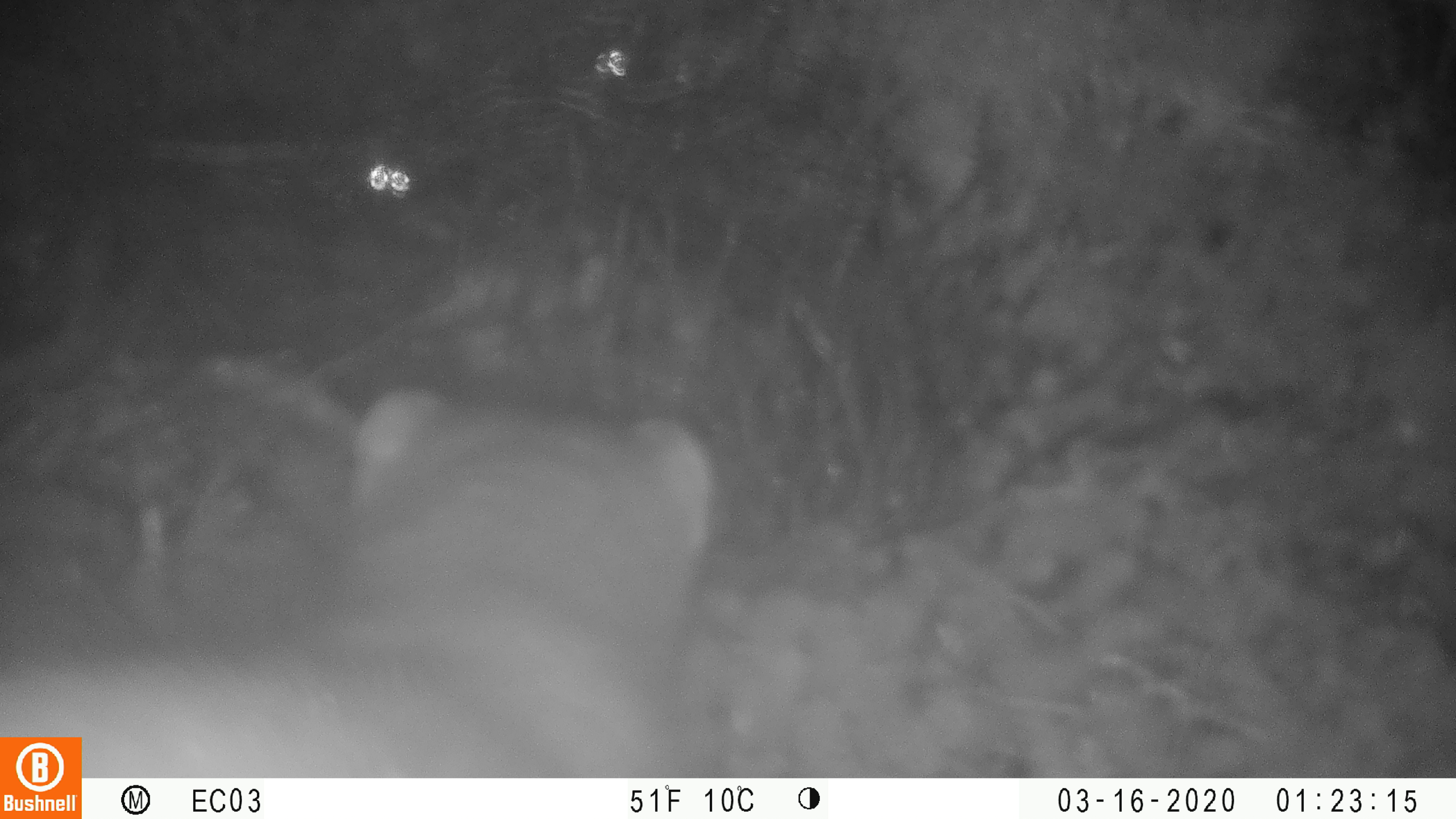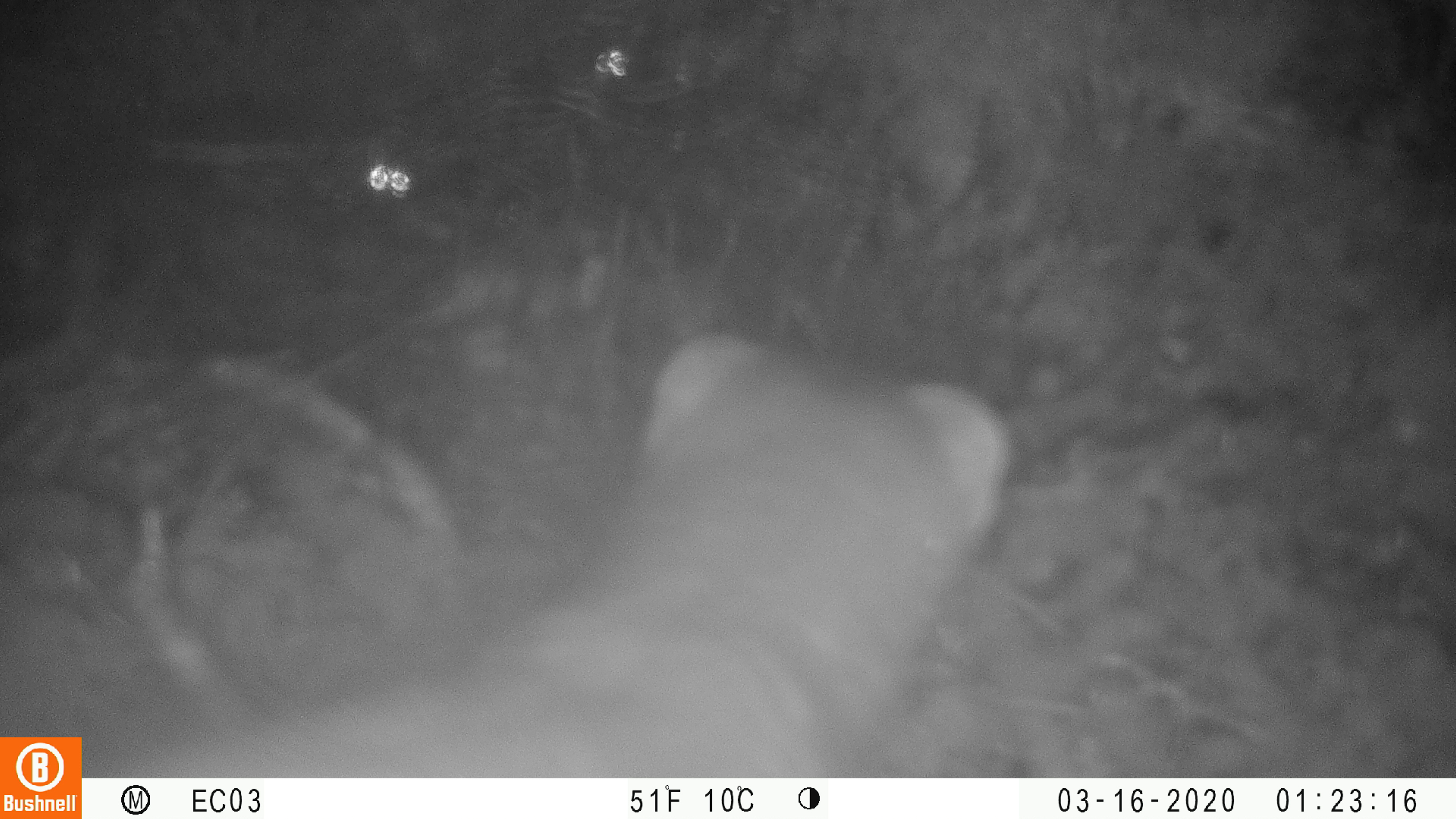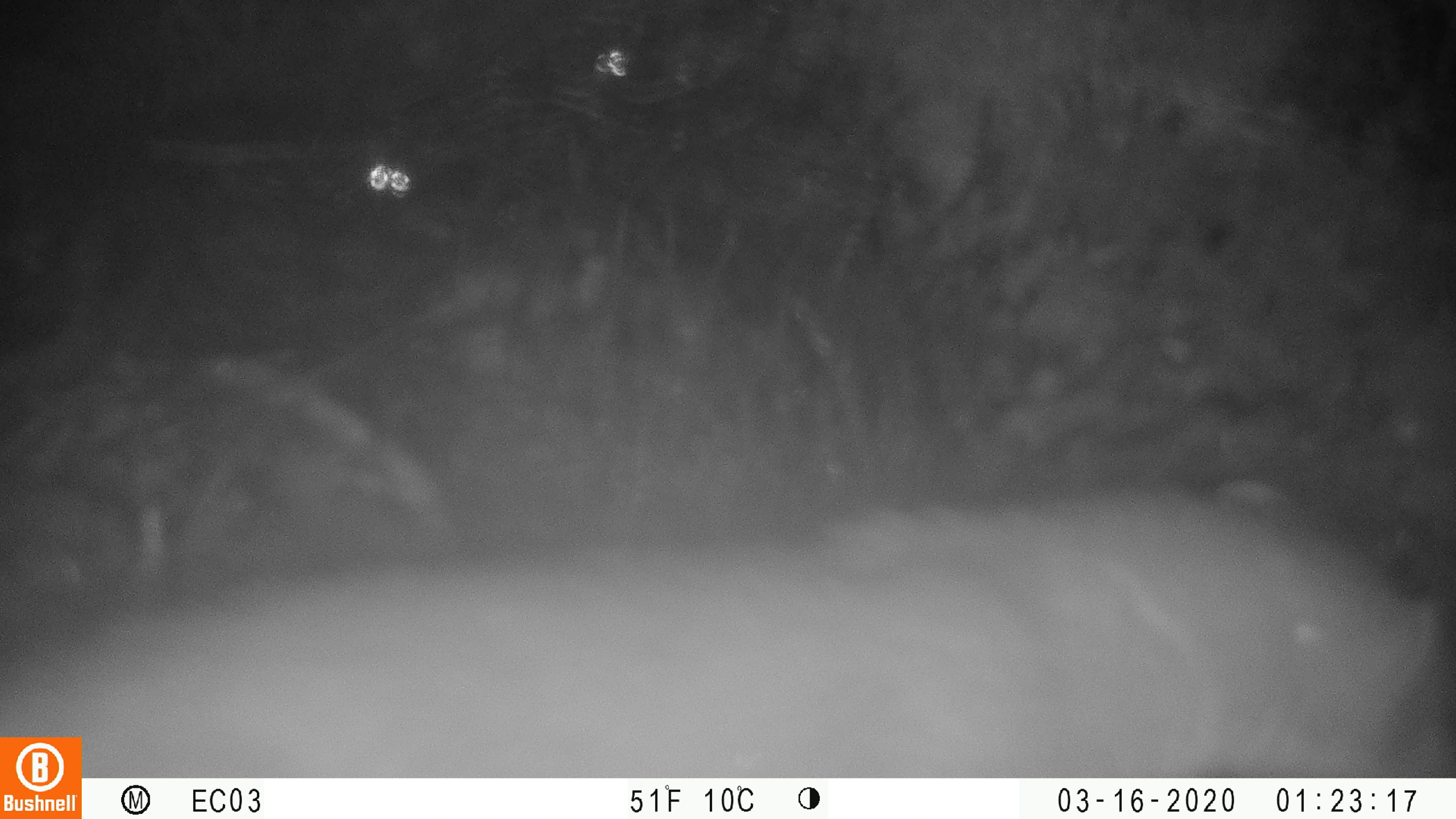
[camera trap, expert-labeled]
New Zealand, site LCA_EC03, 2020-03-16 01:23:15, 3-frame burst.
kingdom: Animalia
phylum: Chordata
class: Mammalia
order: Carnivora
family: Mustelidae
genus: Mustela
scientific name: Mustela erminea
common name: stoat